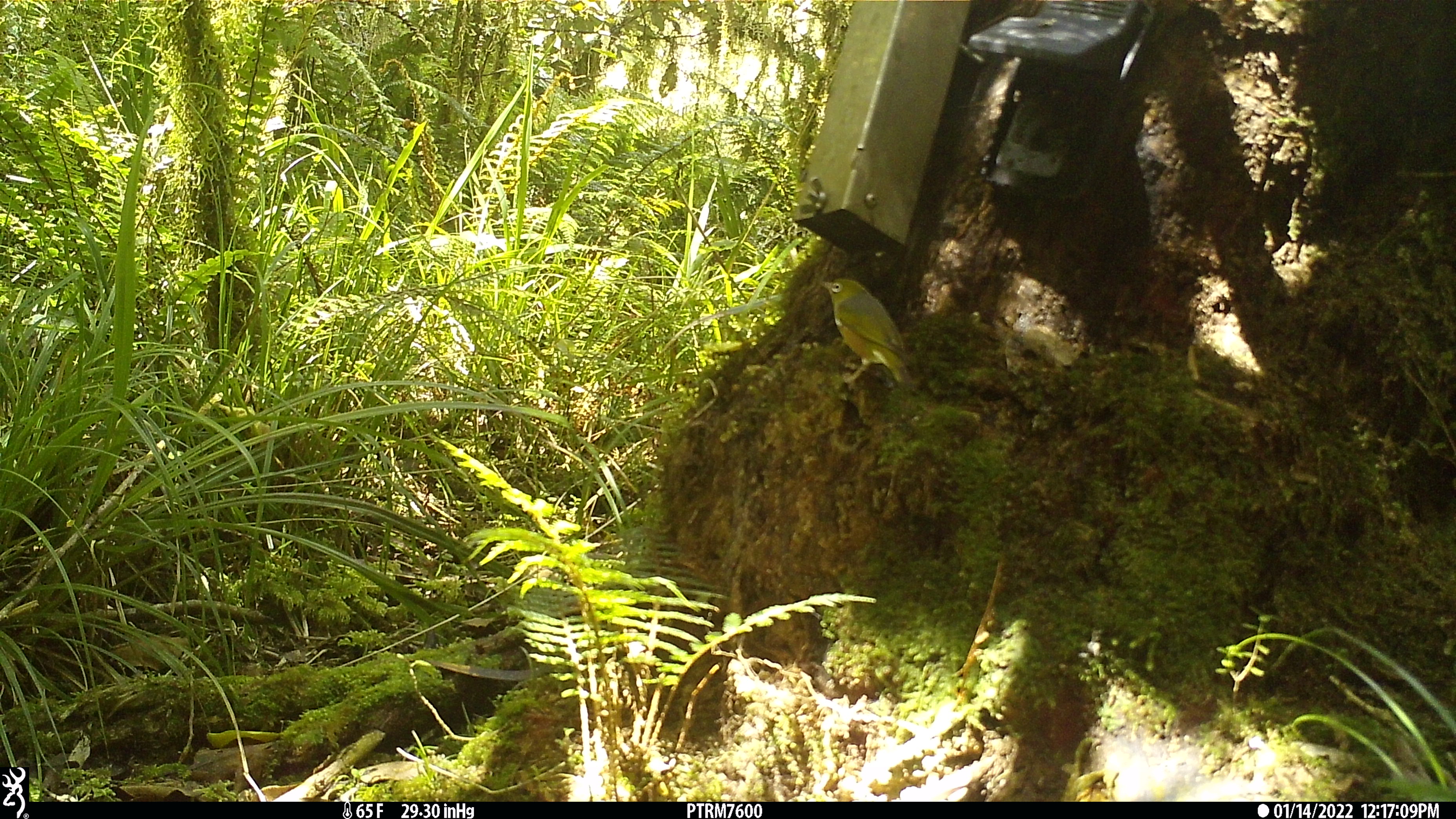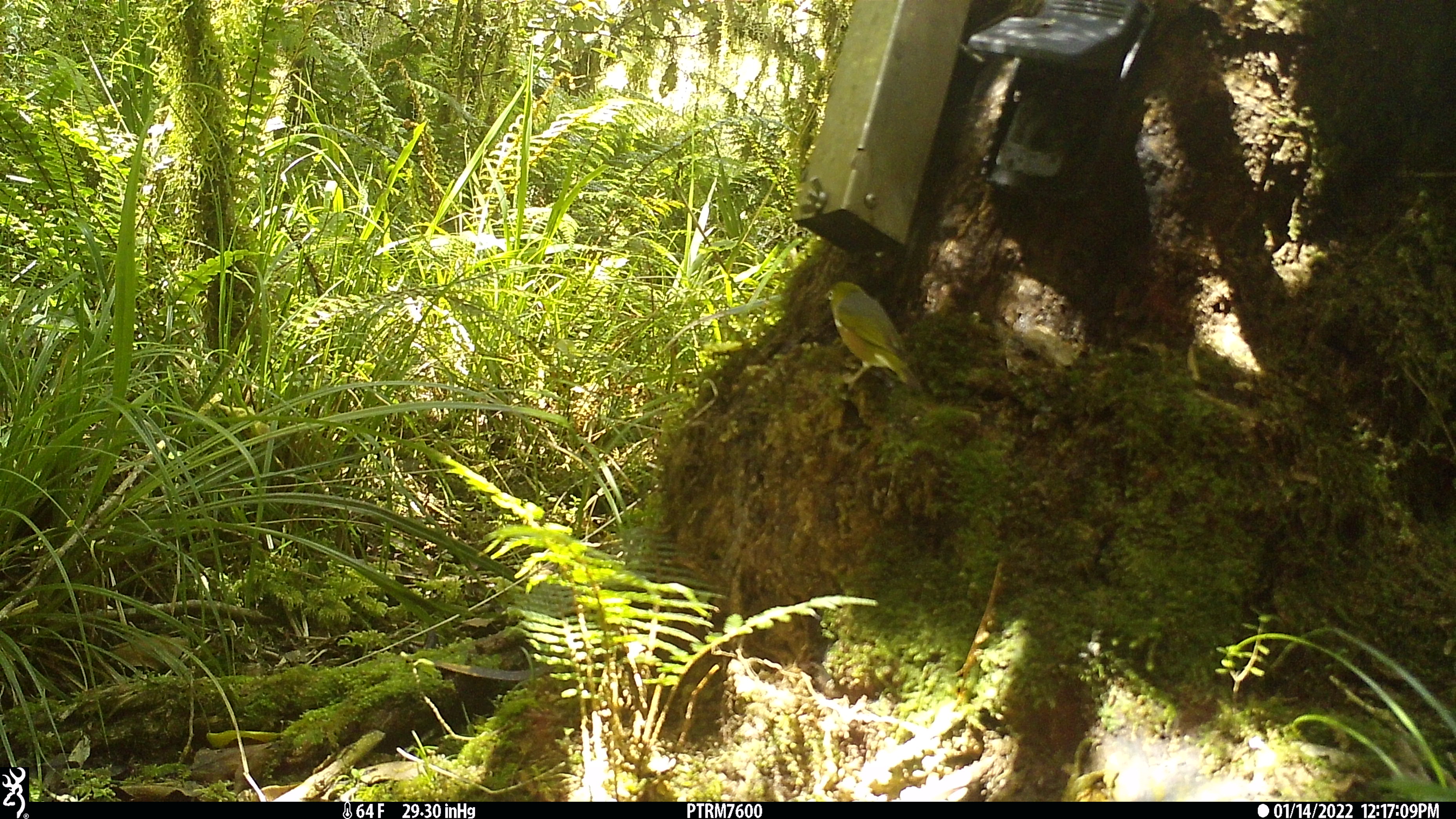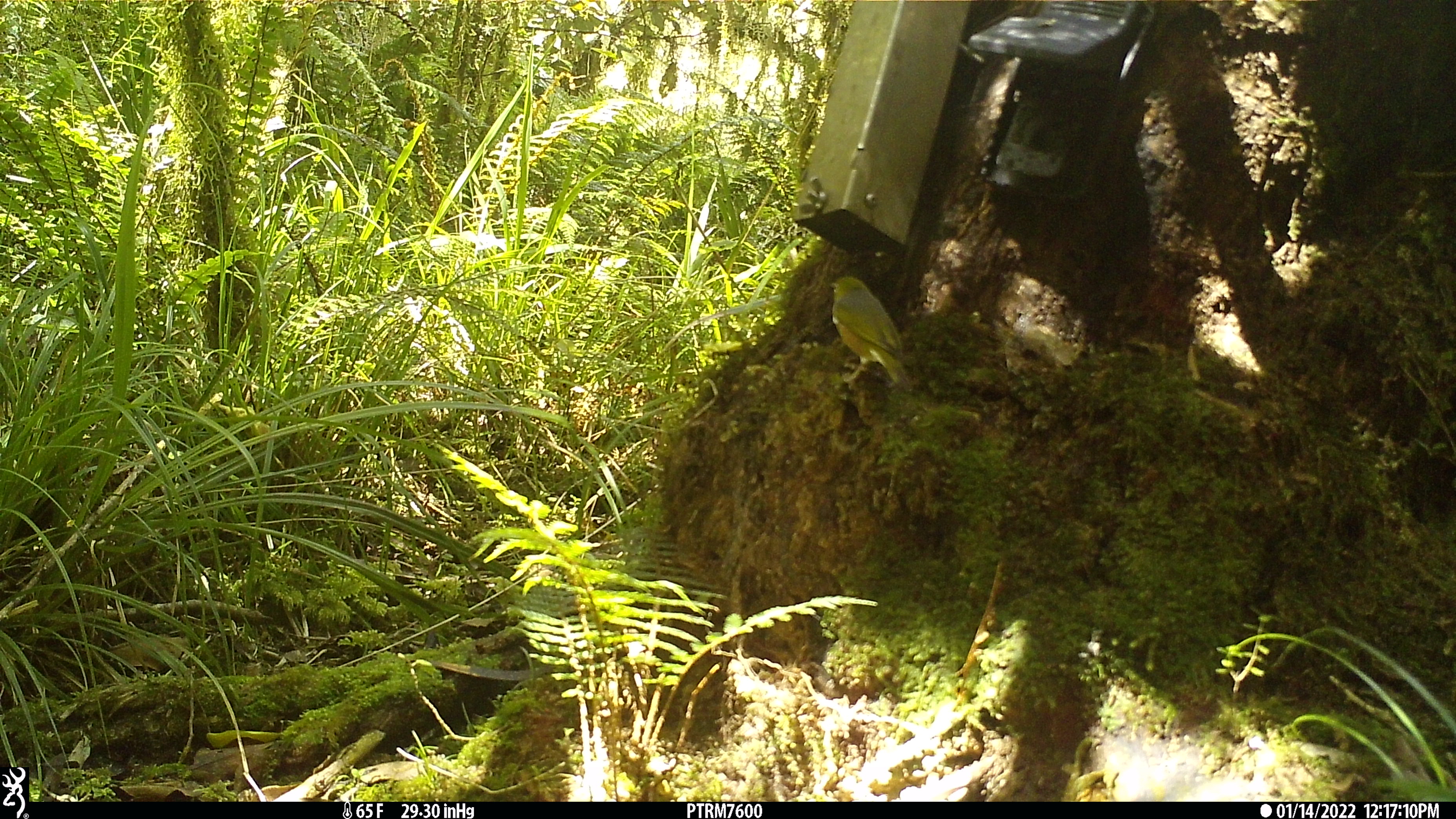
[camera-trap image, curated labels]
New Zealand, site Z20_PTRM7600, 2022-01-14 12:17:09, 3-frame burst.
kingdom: Animalia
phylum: Chordata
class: Aves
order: Passeriformes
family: Zosteropidae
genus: Zosterops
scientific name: Zosterops lateralis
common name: silvereye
Silvereye (Zosterops lateralis).